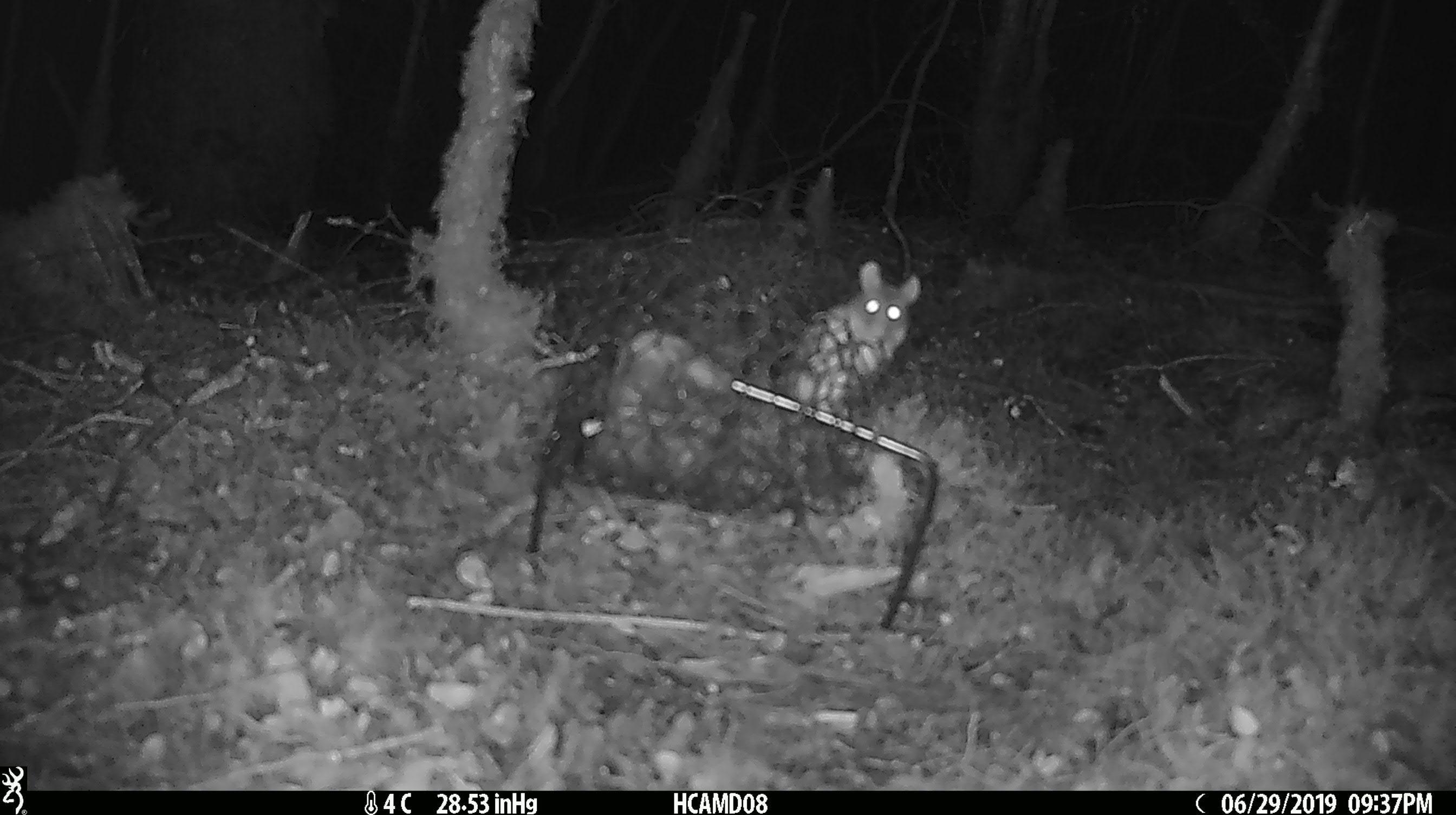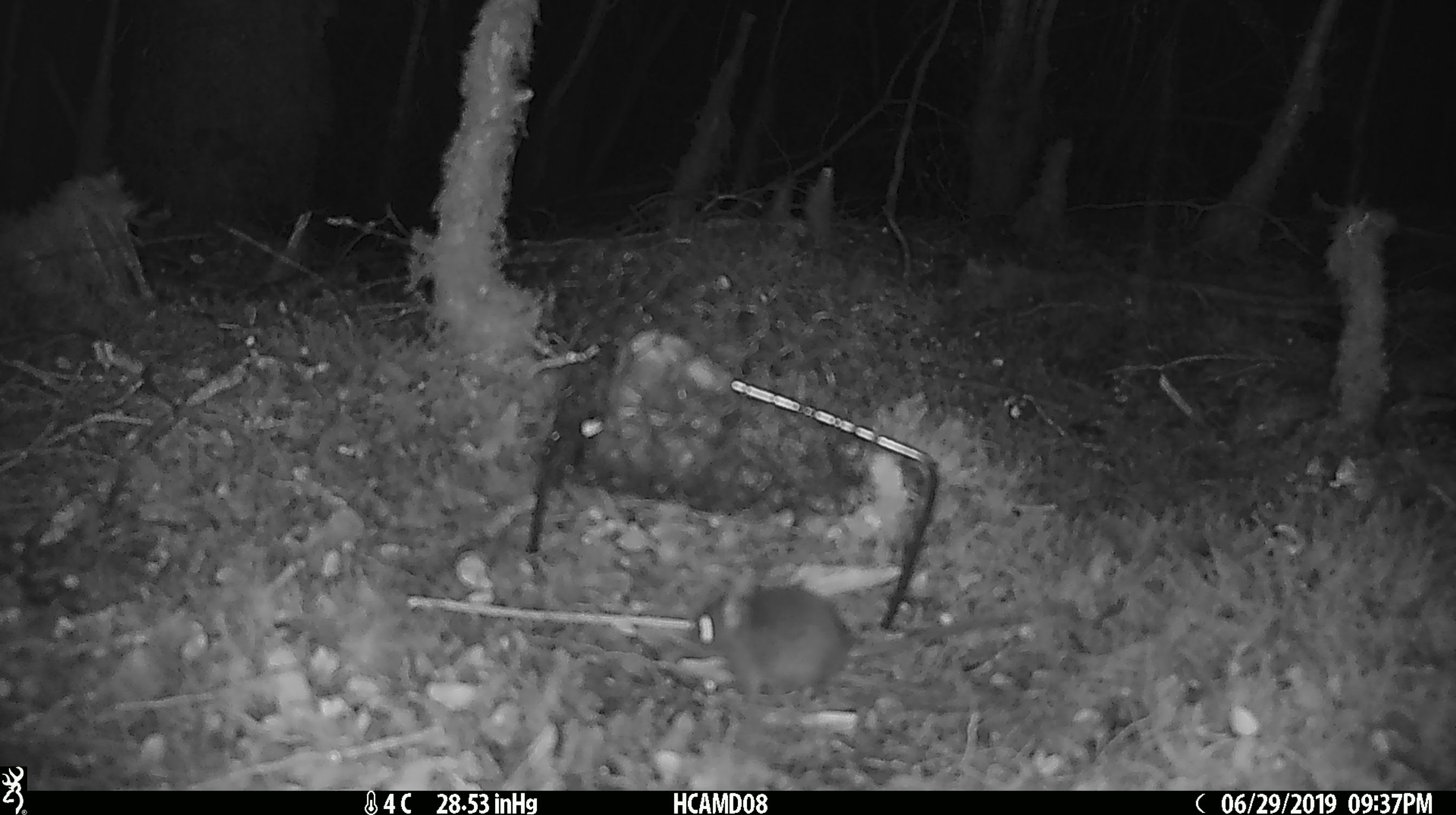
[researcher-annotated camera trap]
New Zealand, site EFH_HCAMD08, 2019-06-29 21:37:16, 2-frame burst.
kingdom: Animalia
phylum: Chordata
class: Mammalia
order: Rodentia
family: Muridae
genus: Mus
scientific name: Mus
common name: mouse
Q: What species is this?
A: Mouse (Mus).